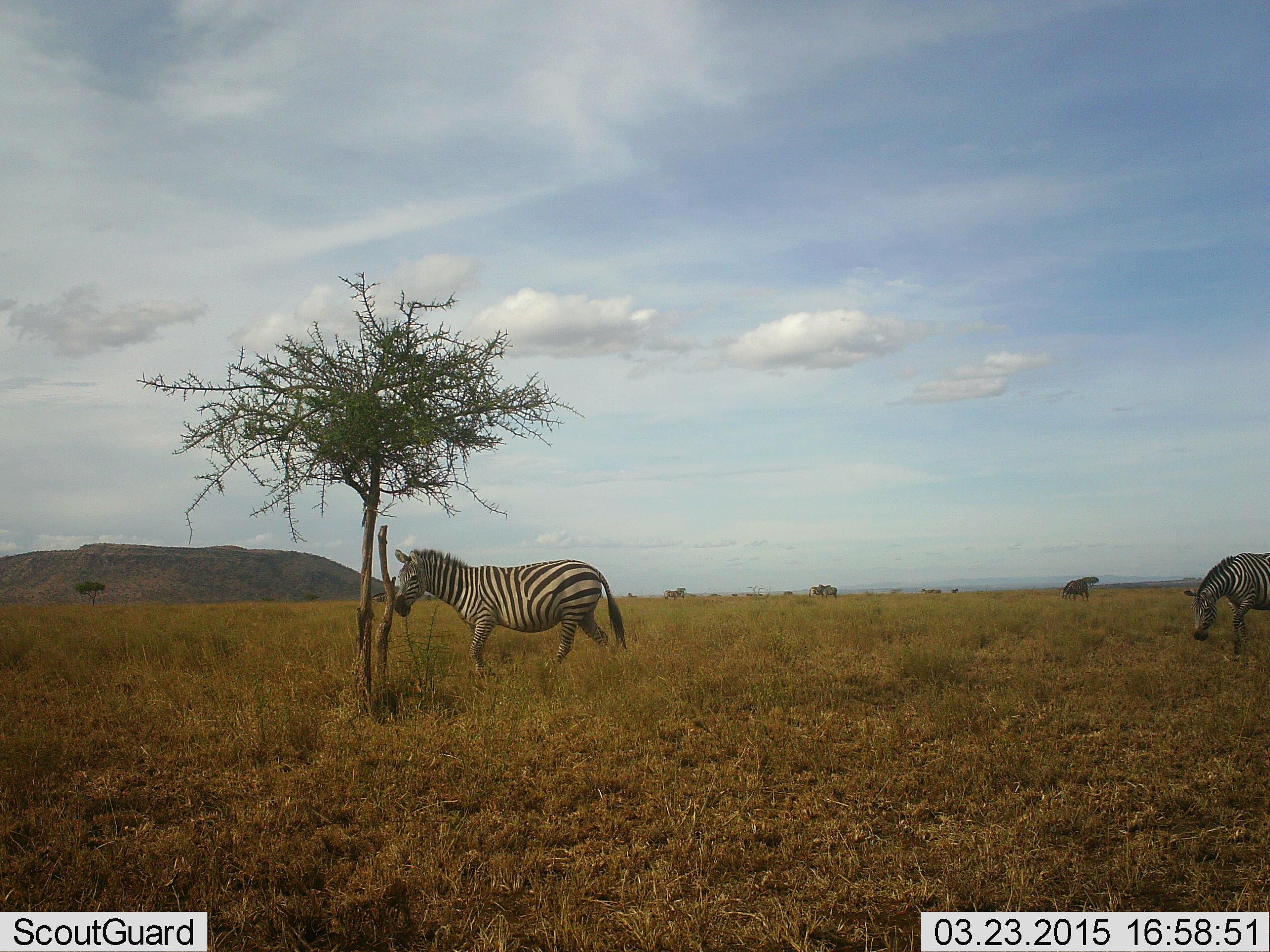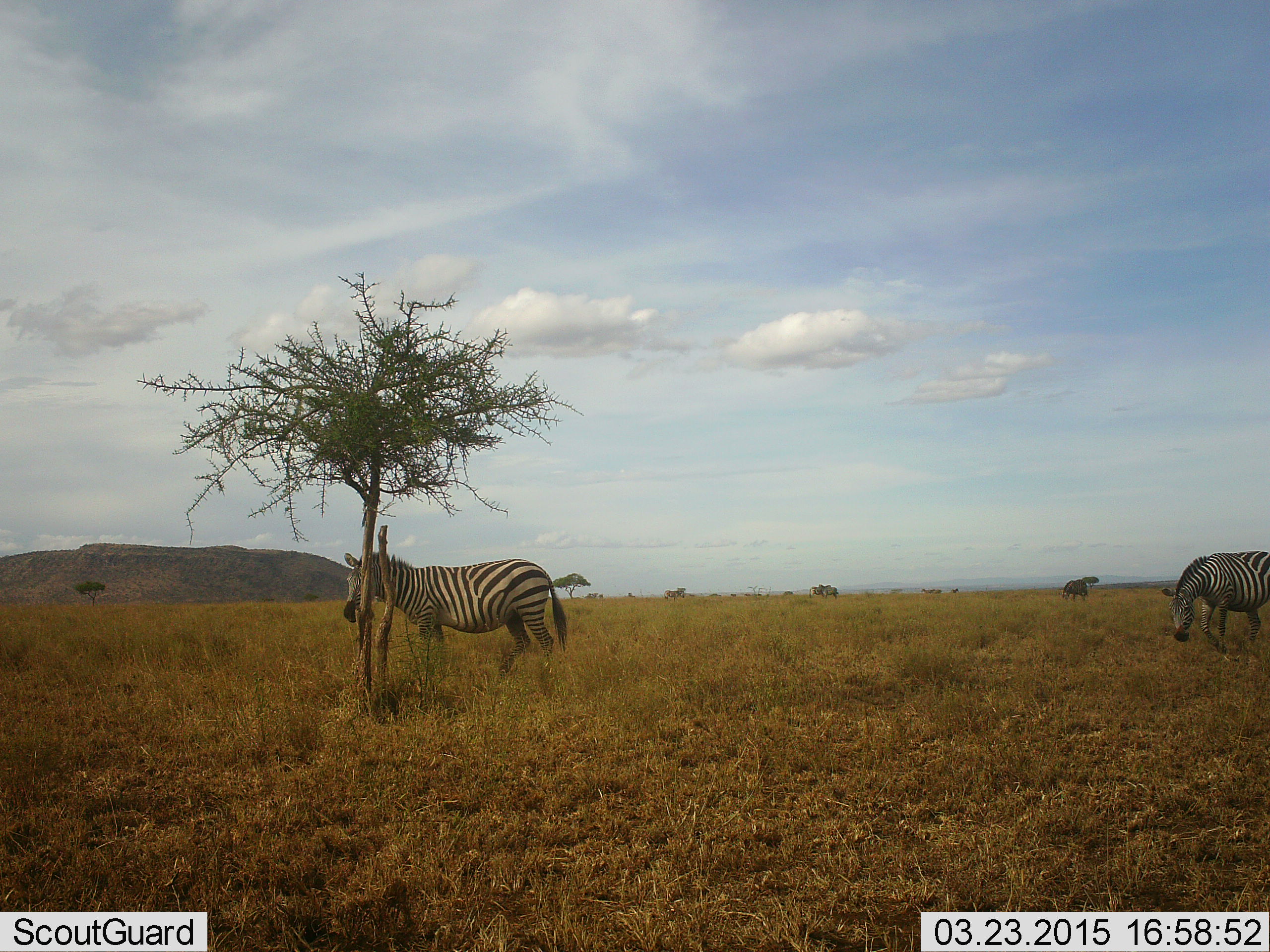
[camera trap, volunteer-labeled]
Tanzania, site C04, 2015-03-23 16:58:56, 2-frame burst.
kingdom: Animalia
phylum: Chordata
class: Mammalia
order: Perissodactyla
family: Equidae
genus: Equus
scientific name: Equus quagga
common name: plains zebra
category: zebra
Zebra (plains zebra) (Equus quagga), count 2. Behavior (volunteer vote fractions): standing 64%, resting 0%, moving 55%, interacting 0%. Young present (vote fraction): 0%. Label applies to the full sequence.